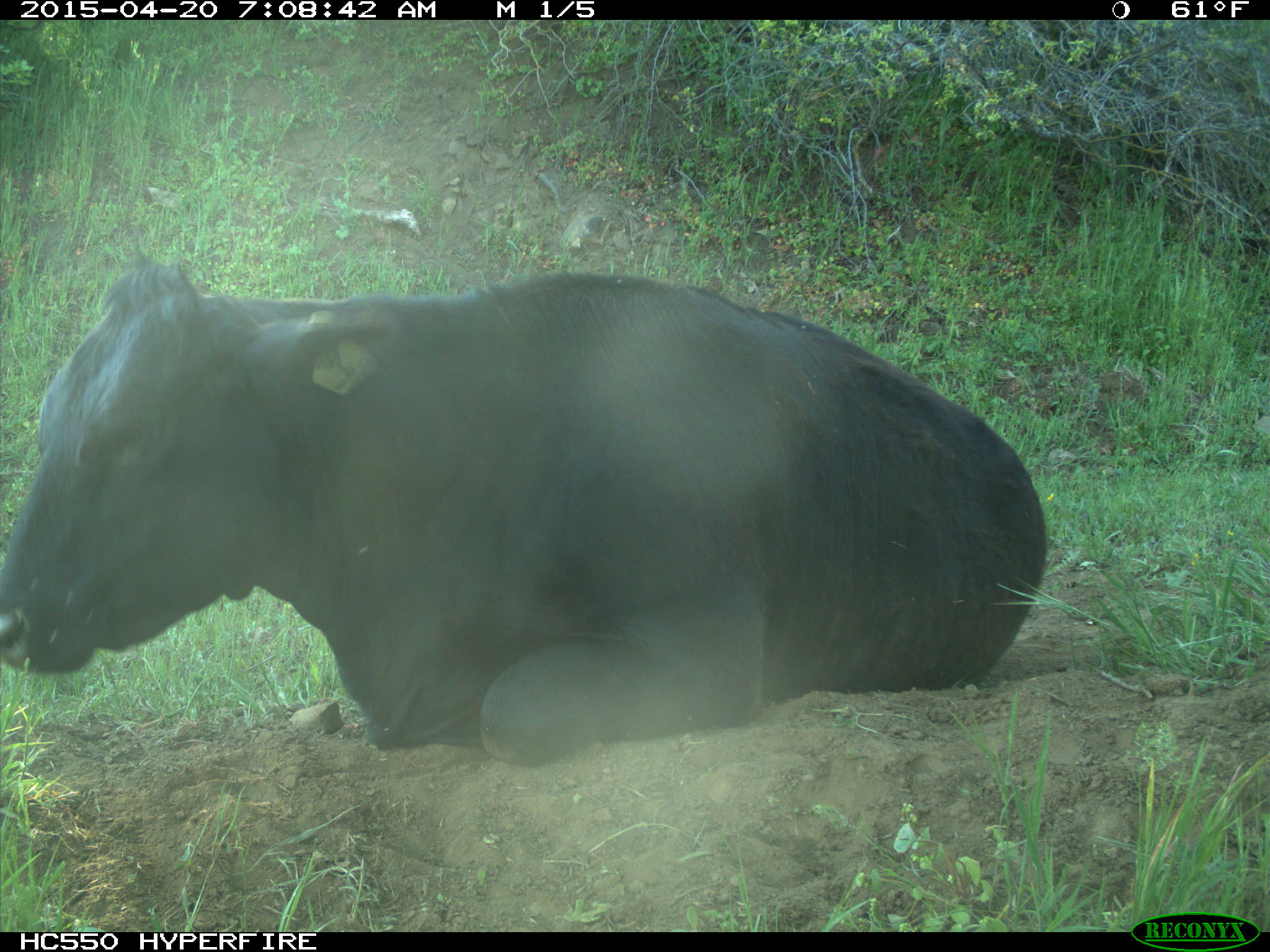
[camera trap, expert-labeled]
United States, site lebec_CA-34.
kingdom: Animalia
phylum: Chordata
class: Mammalia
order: Artiodactyla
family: Bovidae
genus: Bos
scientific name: Bos taurus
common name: domestic cow